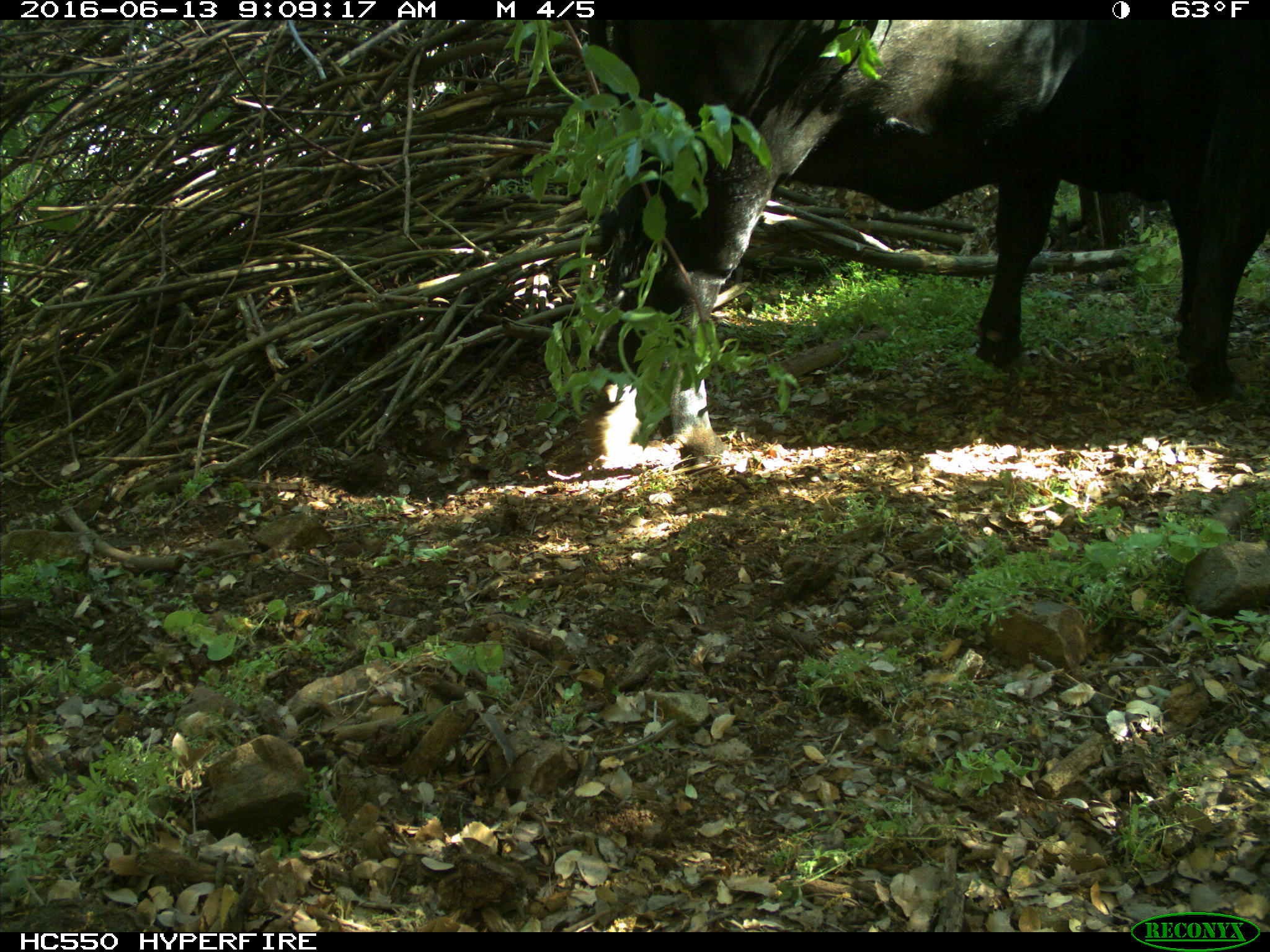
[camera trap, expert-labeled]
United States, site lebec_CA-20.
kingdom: Animalia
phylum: Chordata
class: Mammalia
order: Artiodactyla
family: Bovidae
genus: Bos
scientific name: Bos taurus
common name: domestic cow